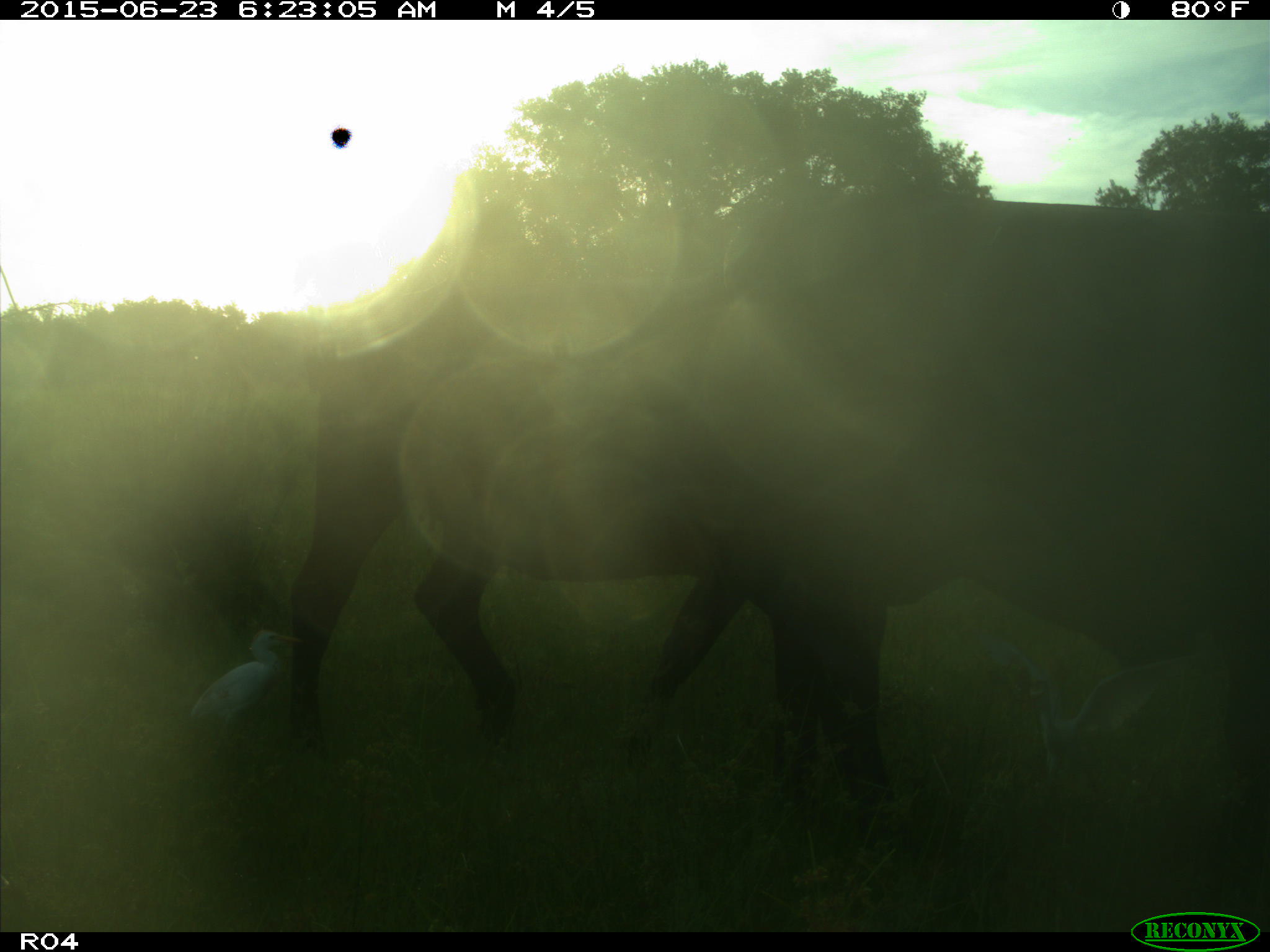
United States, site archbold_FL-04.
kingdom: Animalia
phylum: Chordata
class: Mammalia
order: Artiodactyla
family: Bovidae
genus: Bos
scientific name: Bos taurus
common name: domestic cow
Bos taurus (domestic cow).